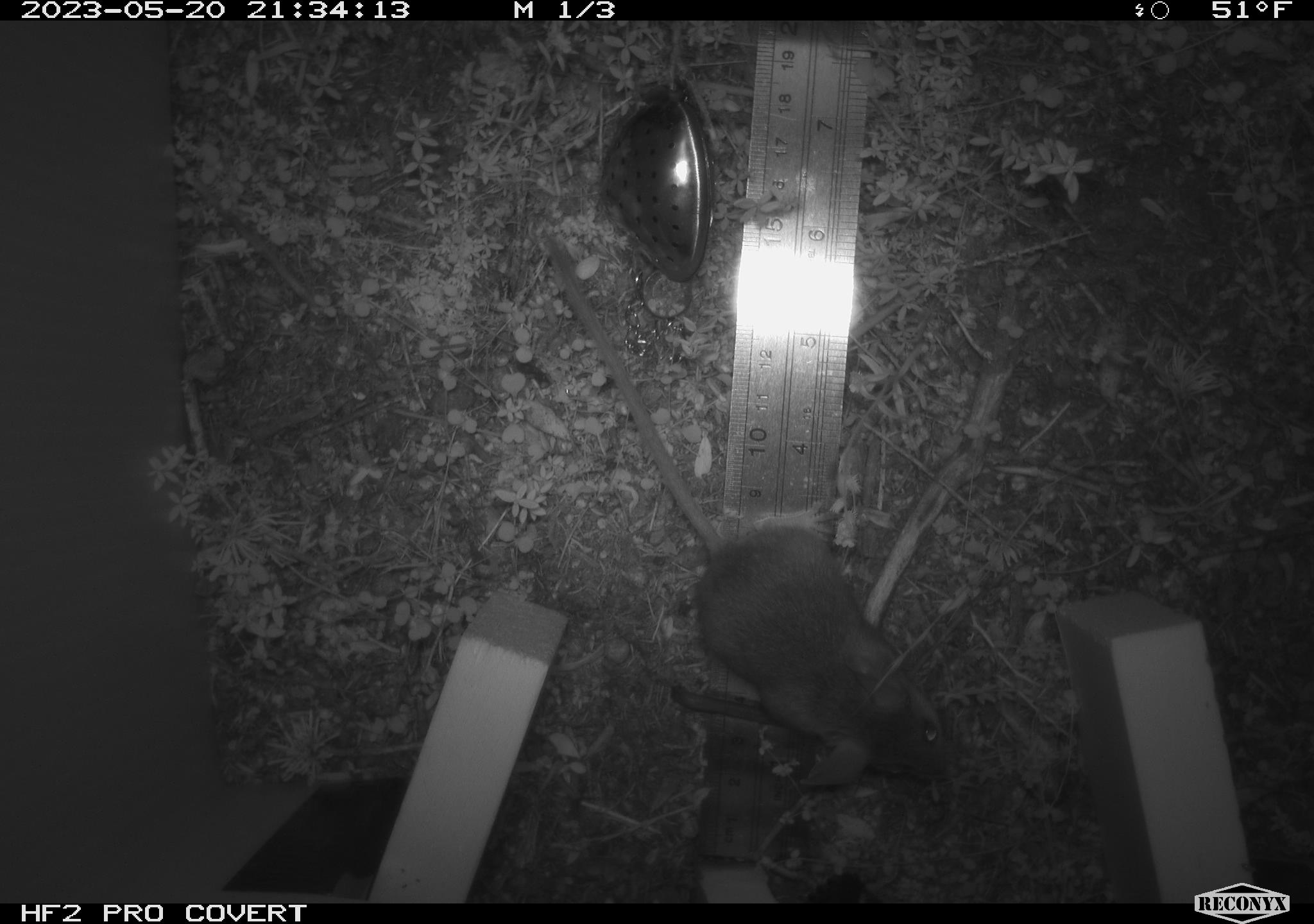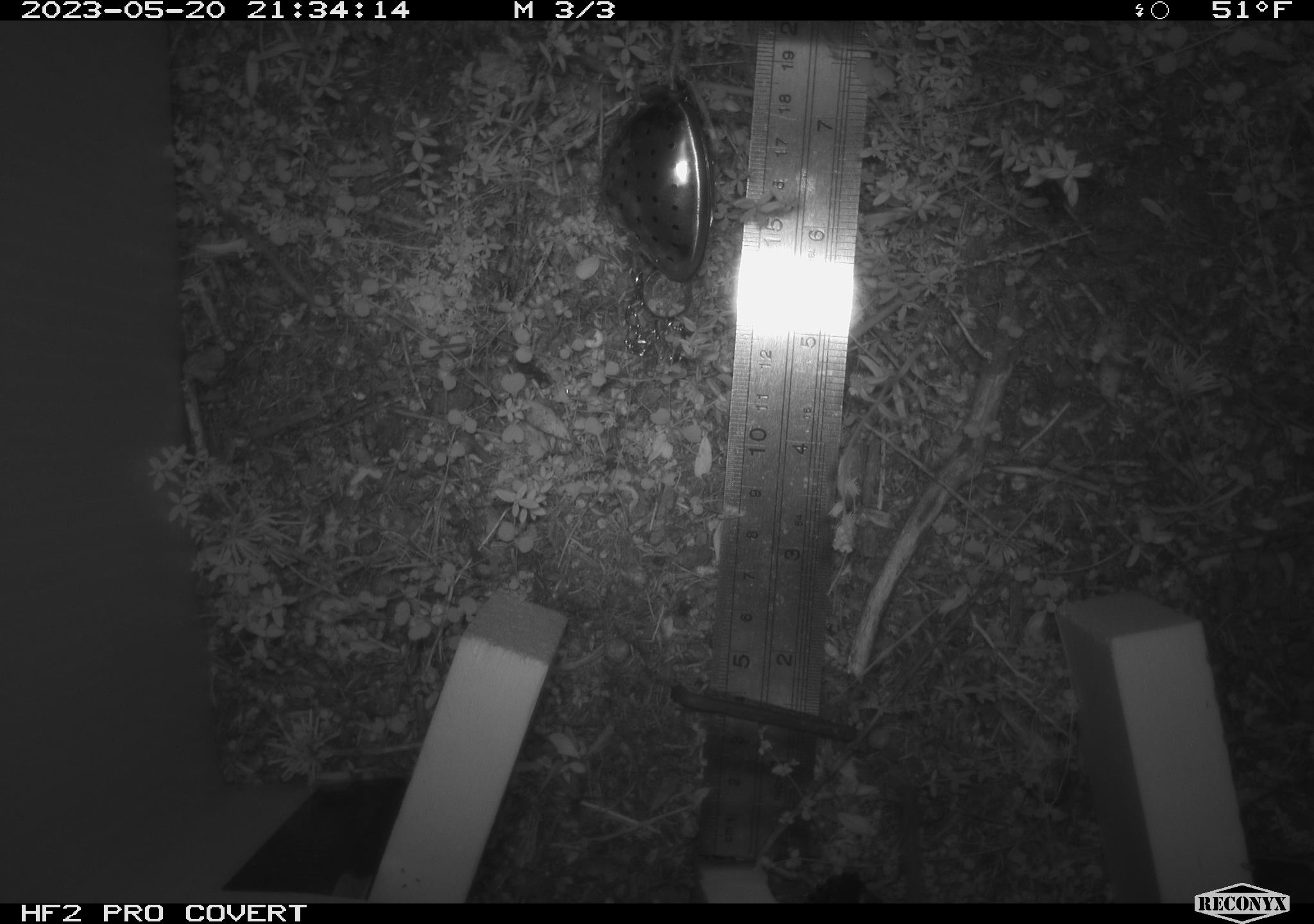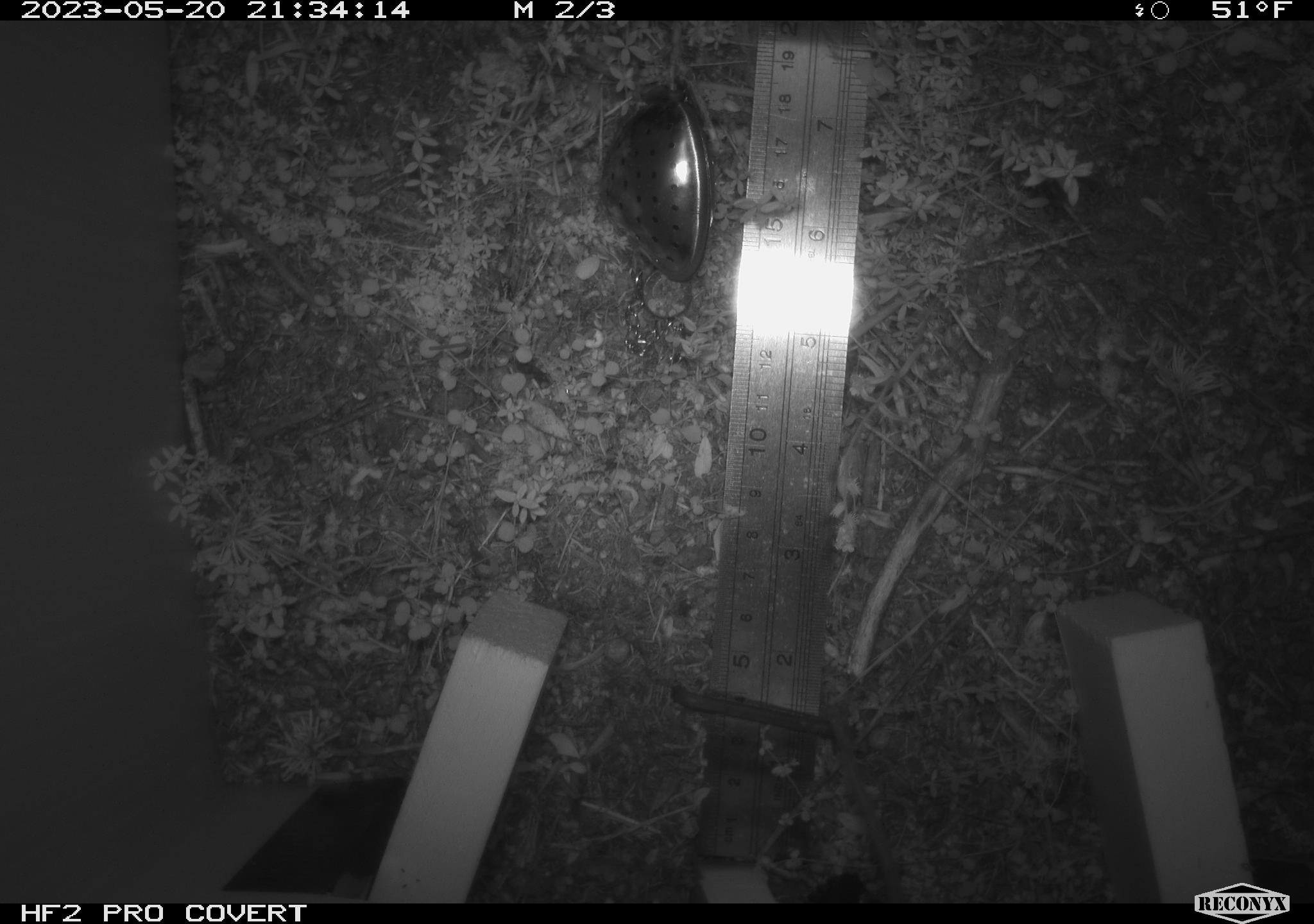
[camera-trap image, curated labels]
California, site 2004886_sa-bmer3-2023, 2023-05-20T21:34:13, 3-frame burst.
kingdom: Animalia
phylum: Chordata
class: Mammalia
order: Rodentia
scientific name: Rodentia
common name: mouse species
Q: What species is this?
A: Mouse species (Rodentia).